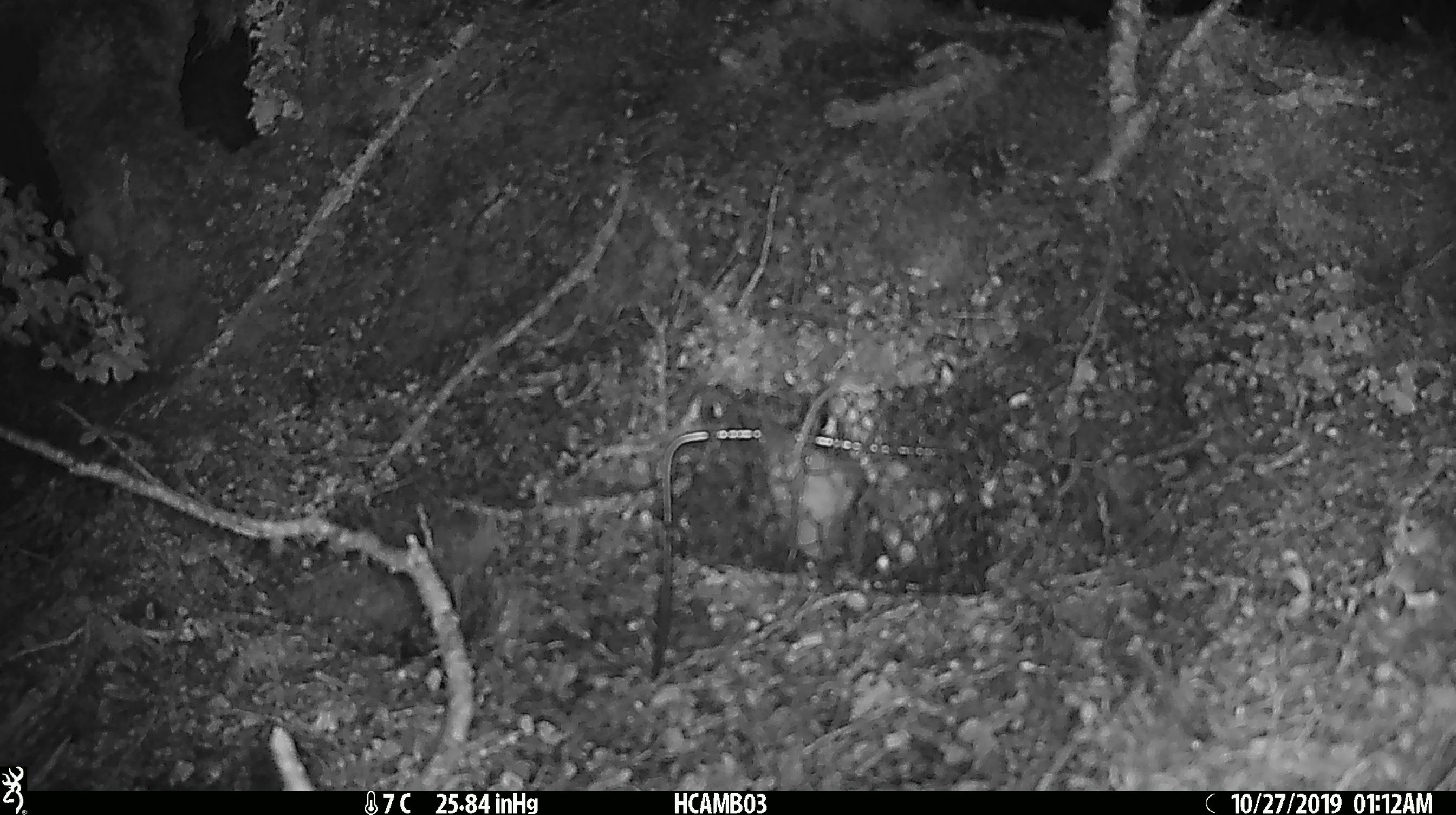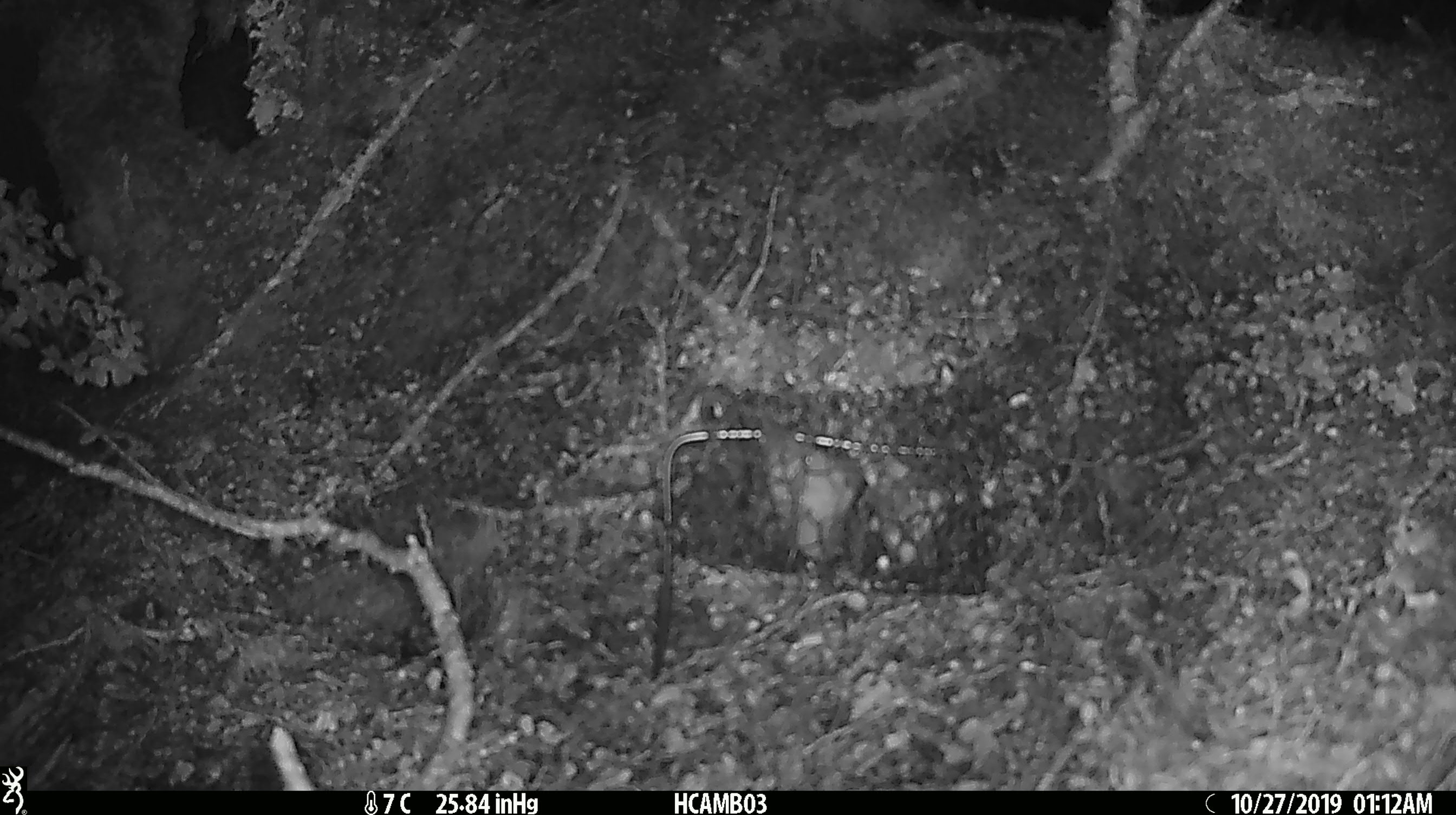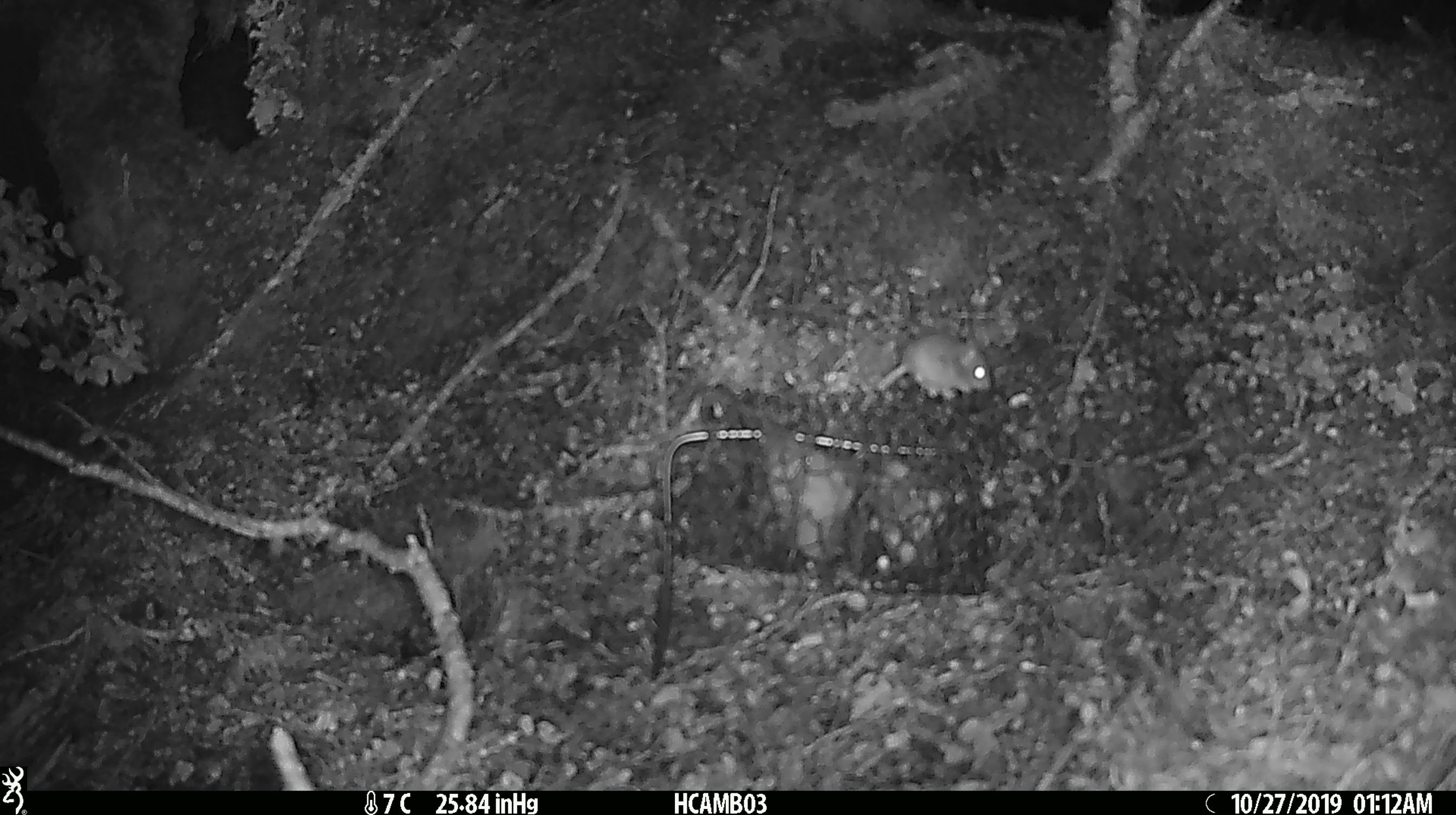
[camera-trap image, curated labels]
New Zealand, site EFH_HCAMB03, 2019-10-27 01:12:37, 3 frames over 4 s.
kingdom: Animalia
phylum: Chordata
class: Mammalia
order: Rodentia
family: Muridae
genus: Mus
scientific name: Mus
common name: mouse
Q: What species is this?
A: Mouse (Mus).